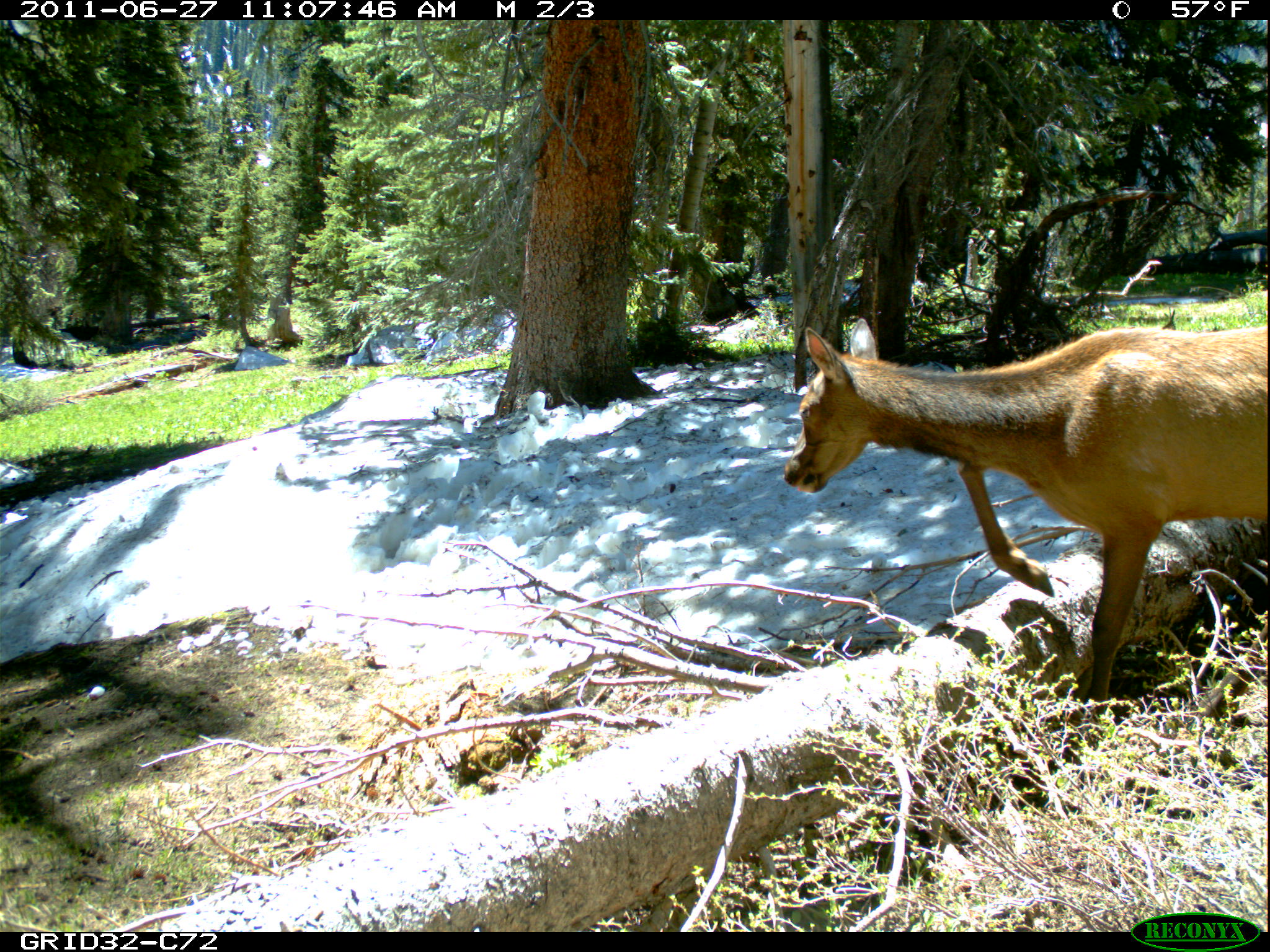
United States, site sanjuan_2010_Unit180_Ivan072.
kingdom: Animalia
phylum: Chordata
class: Mammalia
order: Artiodactyla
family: Cervidae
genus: Cervus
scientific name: Cervus elaphus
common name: red deer